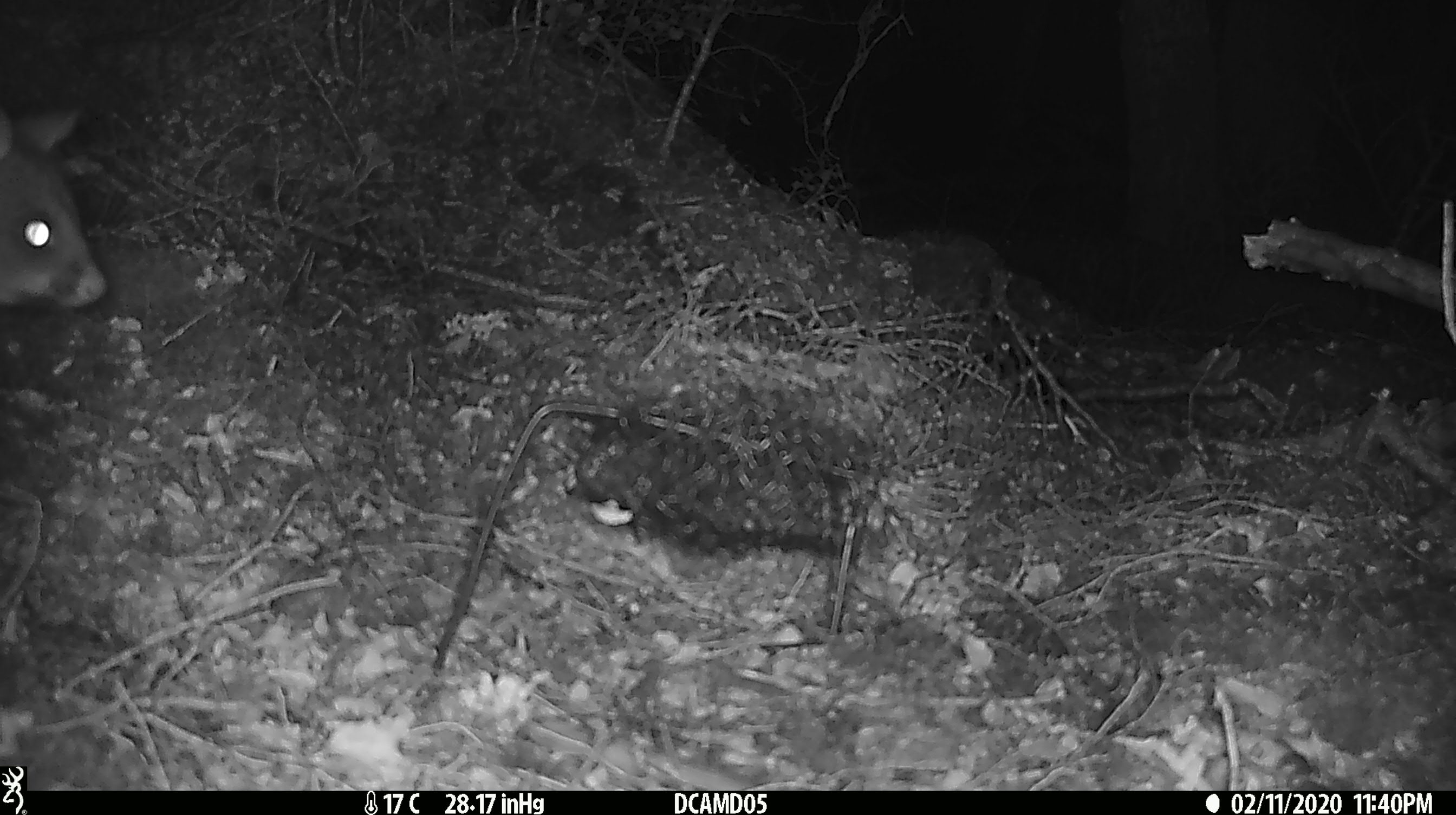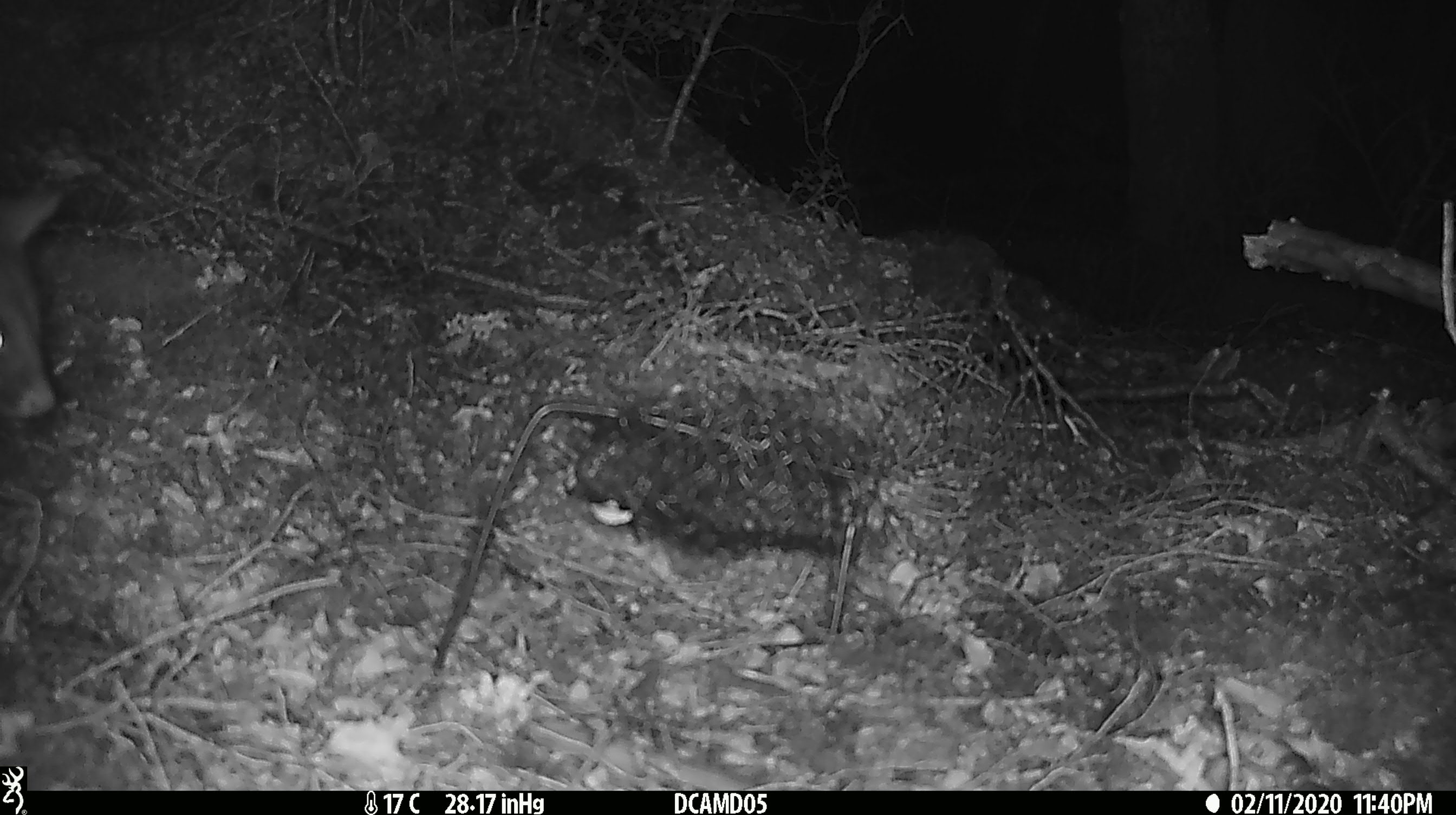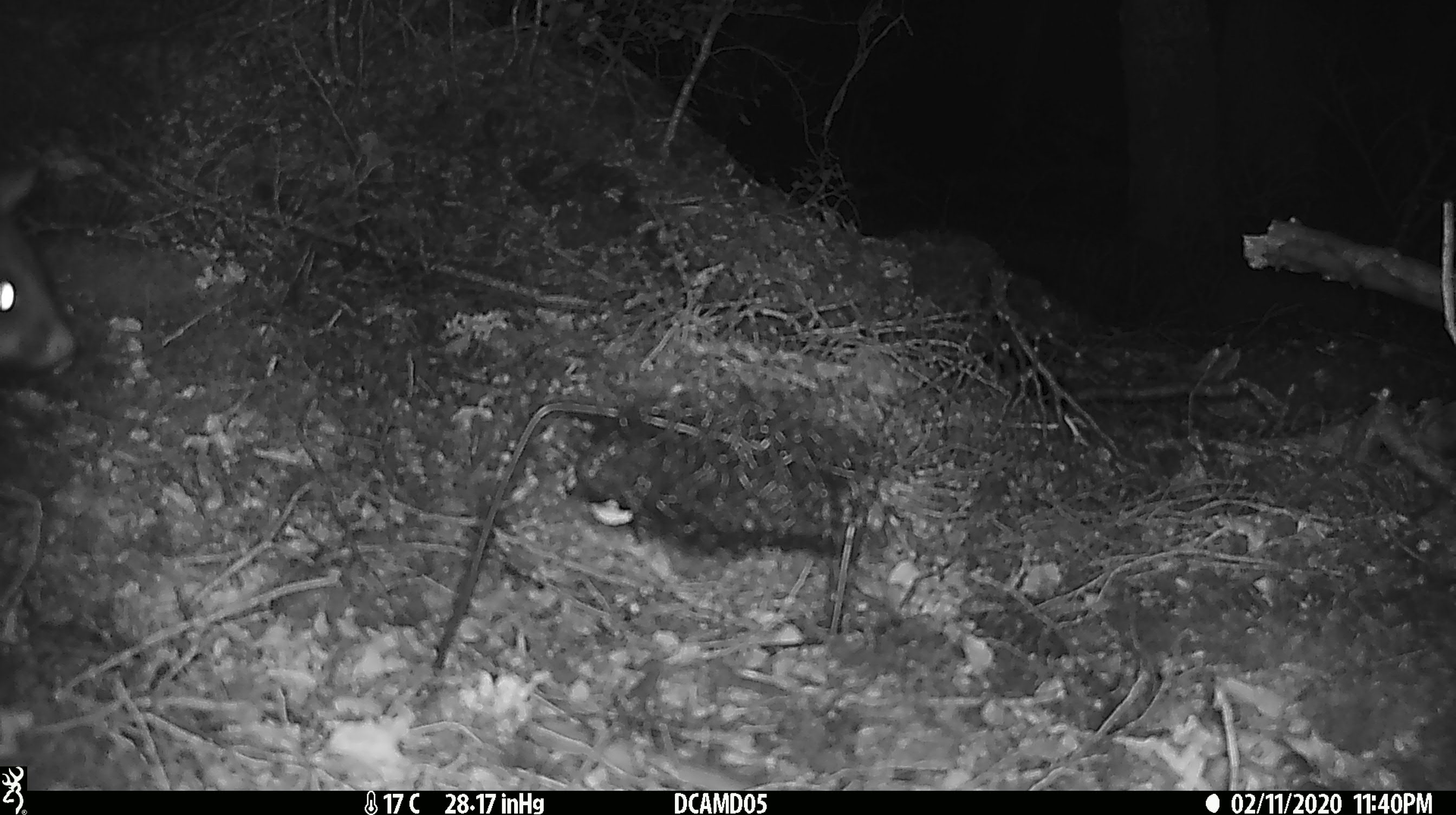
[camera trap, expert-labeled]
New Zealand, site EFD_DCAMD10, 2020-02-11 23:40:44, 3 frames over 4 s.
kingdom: Animalia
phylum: Chordata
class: Mammalia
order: Diprotodontia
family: Phalangeridae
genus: Trichosurus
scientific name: Trichosurus vulpecula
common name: common brushtail possum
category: possum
Possum (common brushtail possum) (Trichosurus vulpecula).